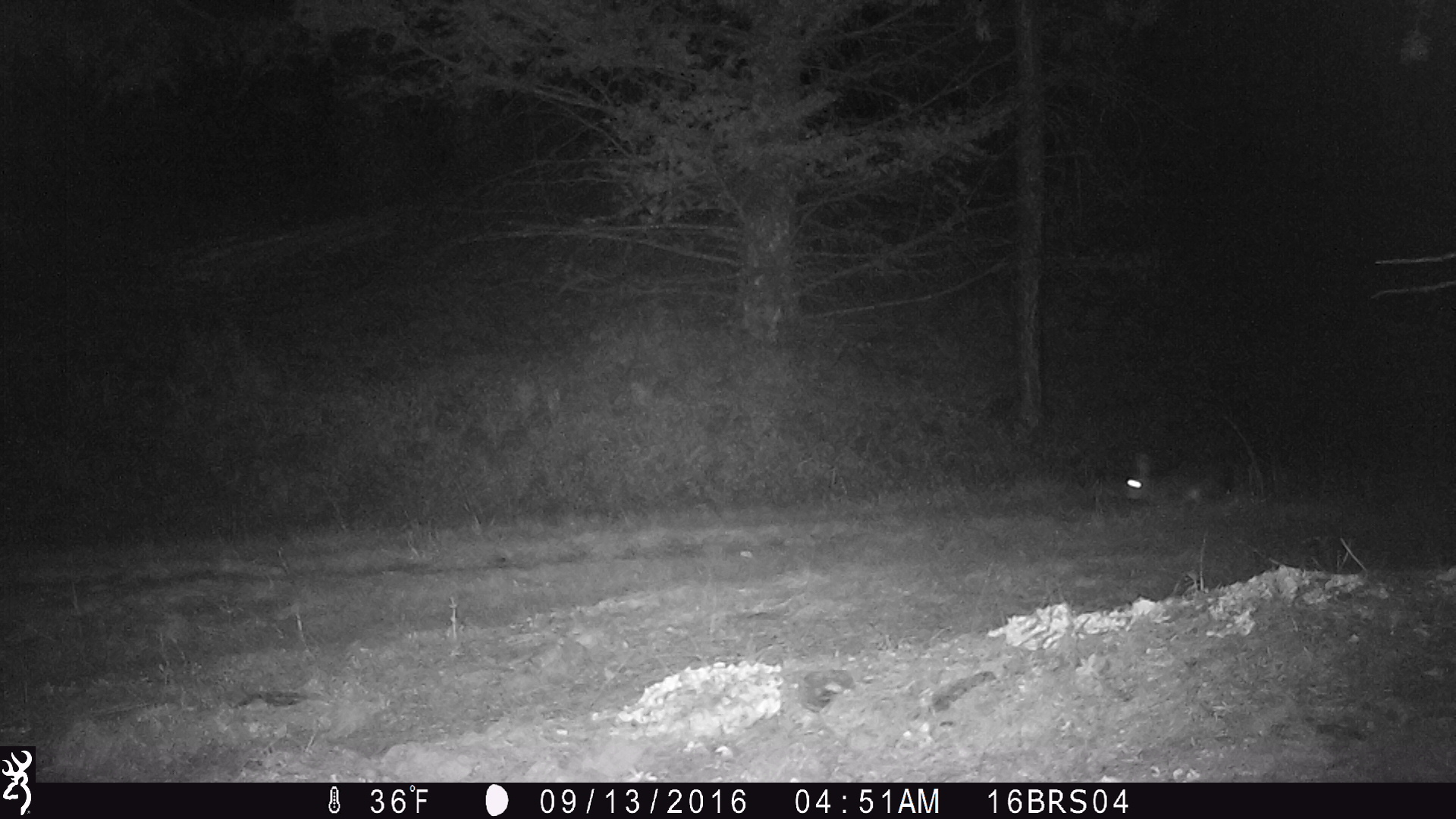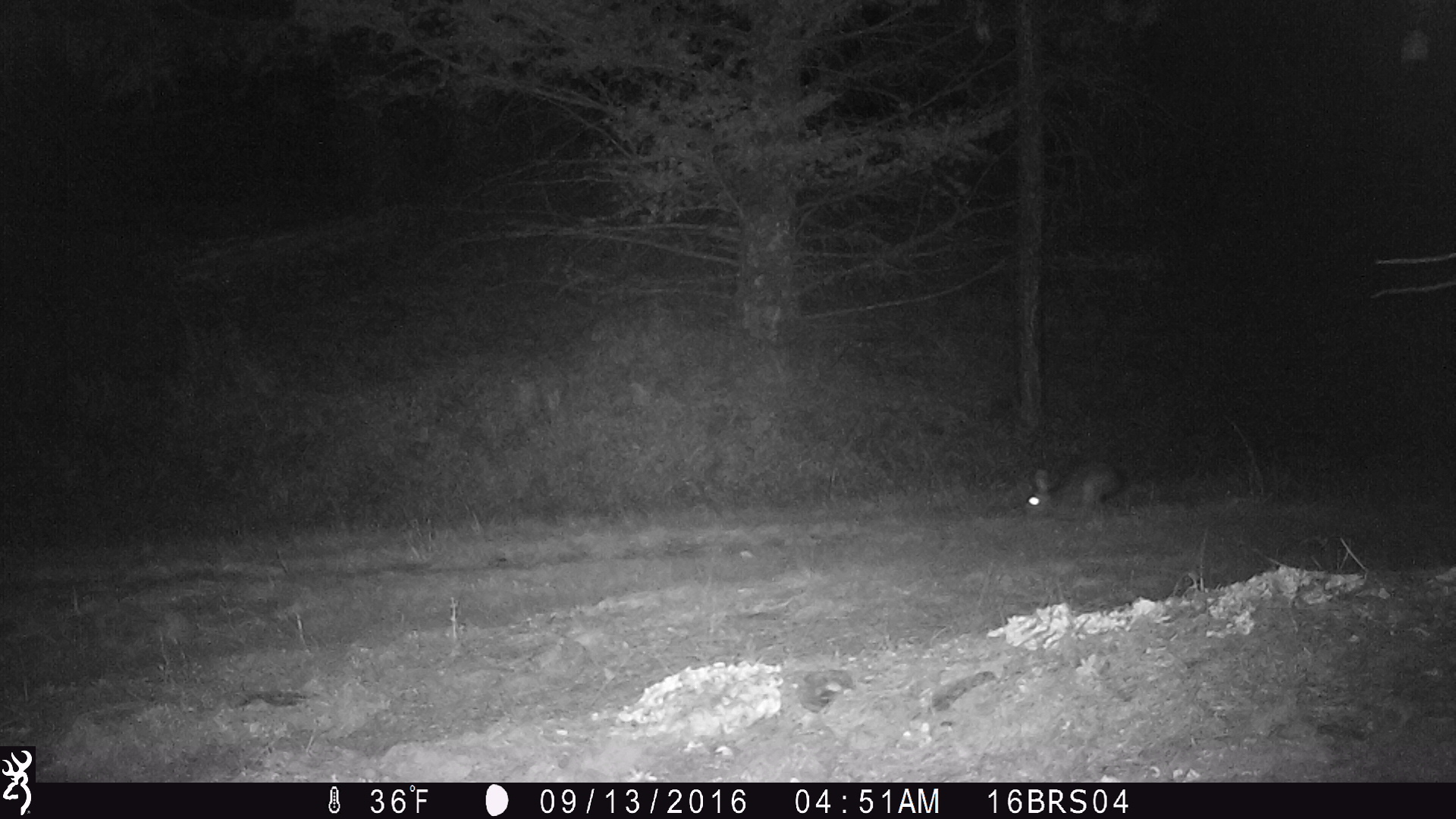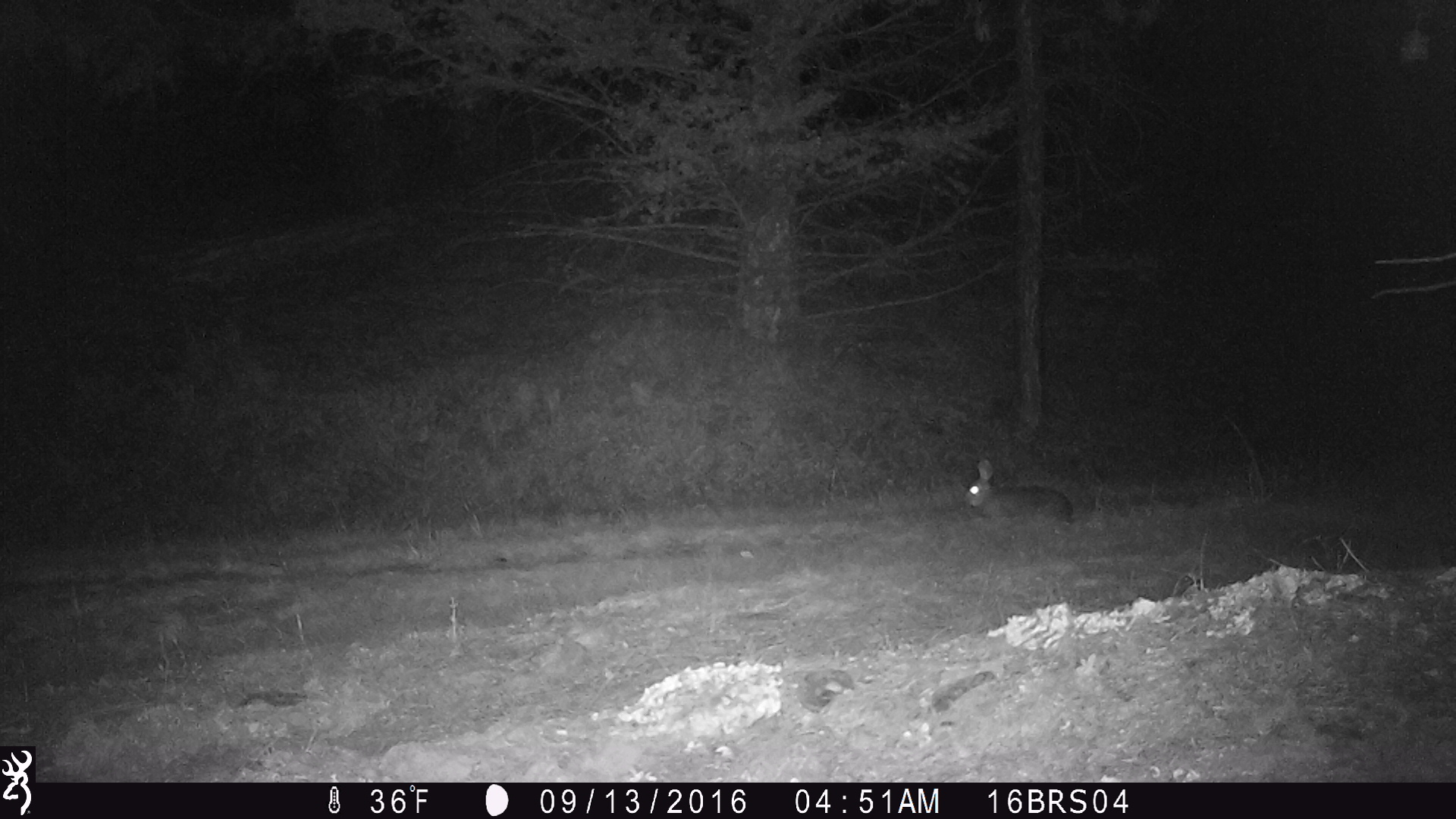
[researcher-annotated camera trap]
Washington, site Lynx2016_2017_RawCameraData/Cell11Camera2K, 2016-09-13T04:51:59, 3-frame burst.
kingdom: Animalia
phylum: Chordata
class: Mammalia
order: Lagomorpha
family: Leporidae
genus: Lepus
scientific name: Lepus americanus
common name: snowshoe hare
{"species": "Lepus americanus (snowshoe hare)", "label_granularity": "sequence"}